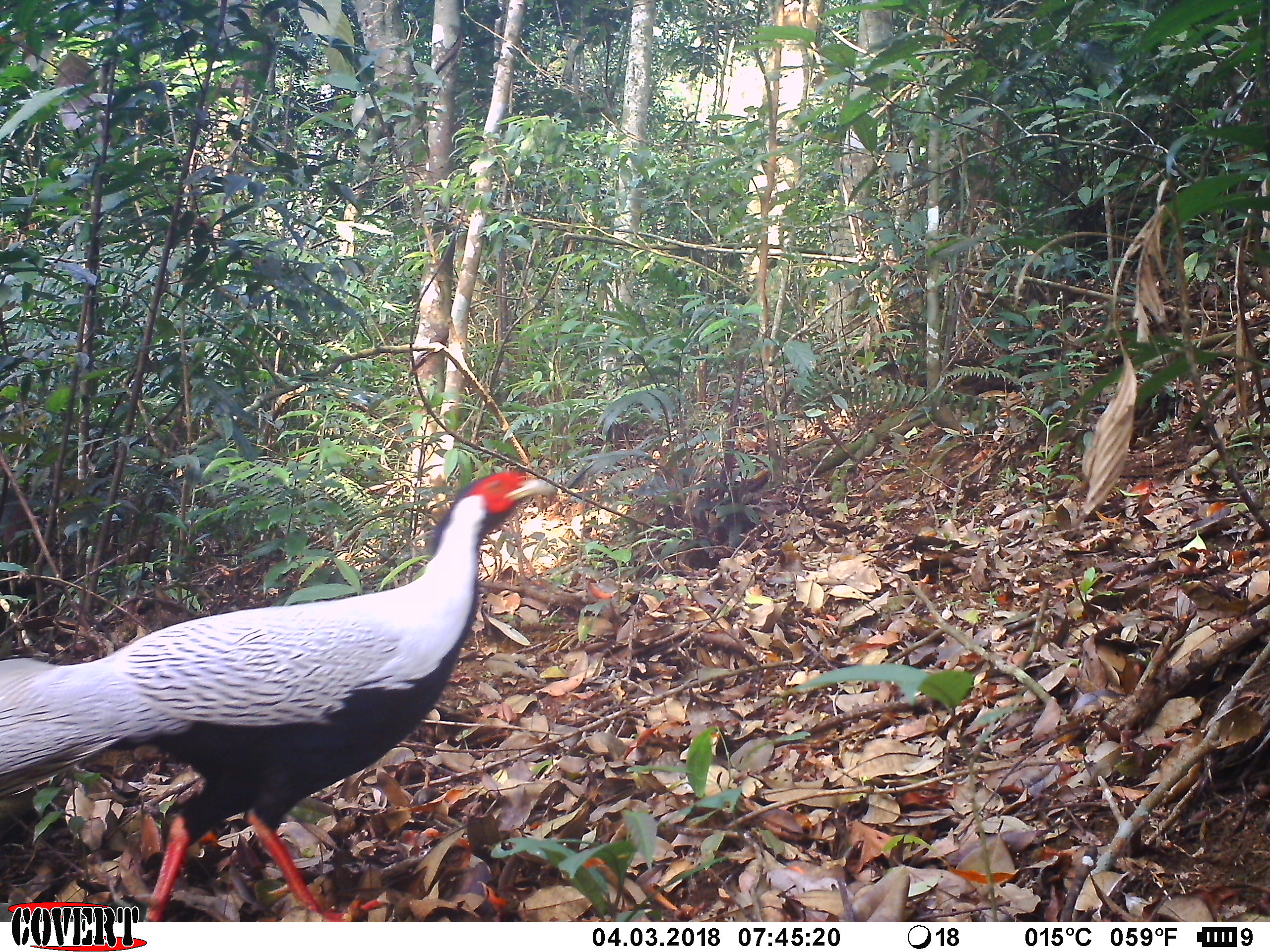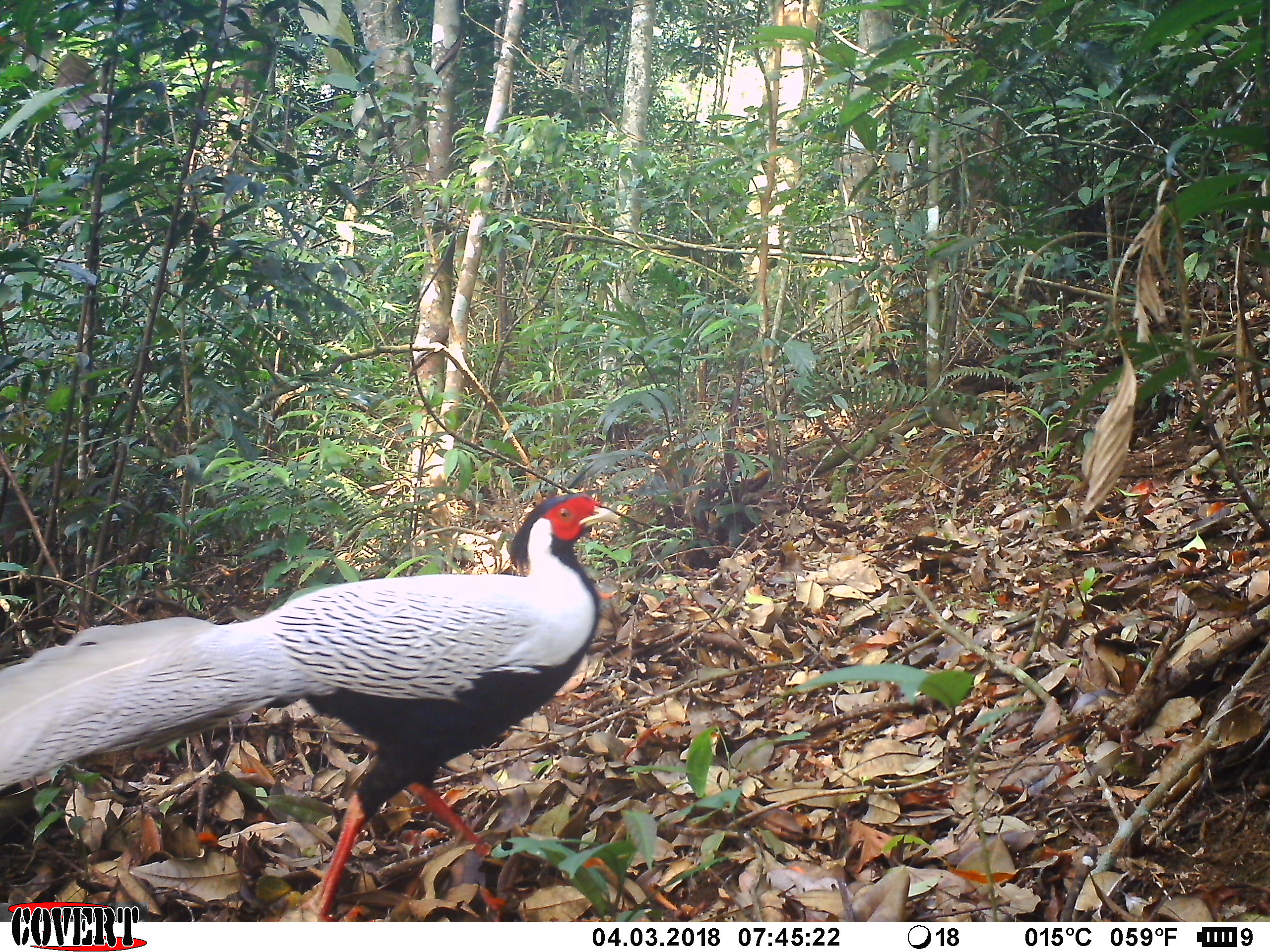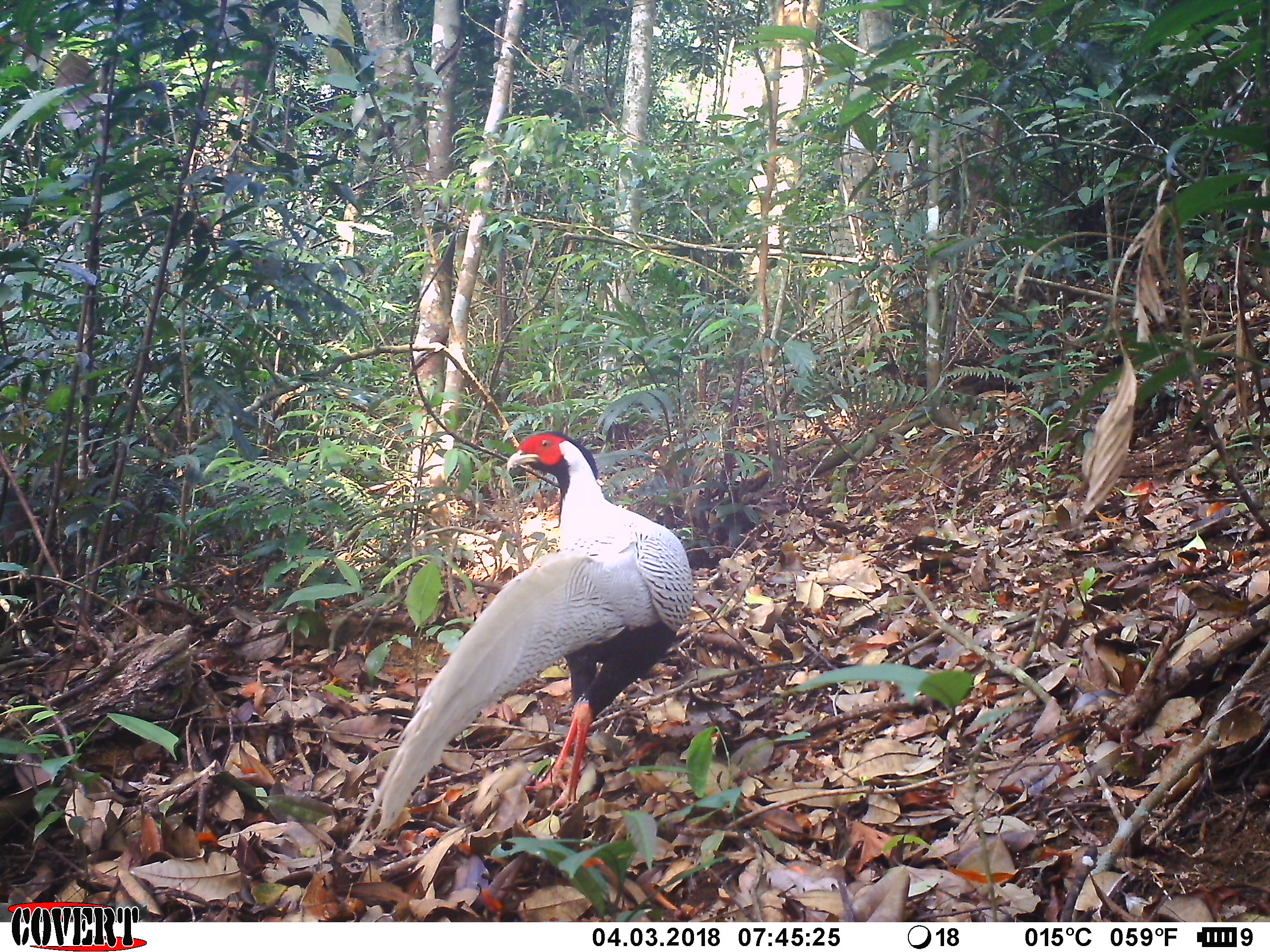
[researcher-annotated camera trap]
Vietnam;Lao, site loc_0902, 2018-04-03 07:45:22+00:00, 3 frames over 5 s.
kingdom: Animalia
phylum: Chordata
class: Aves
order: Galliformes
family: Phasianidae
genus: Lophura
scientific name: Lophura nycthemera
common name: silver pheasant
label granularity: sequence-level